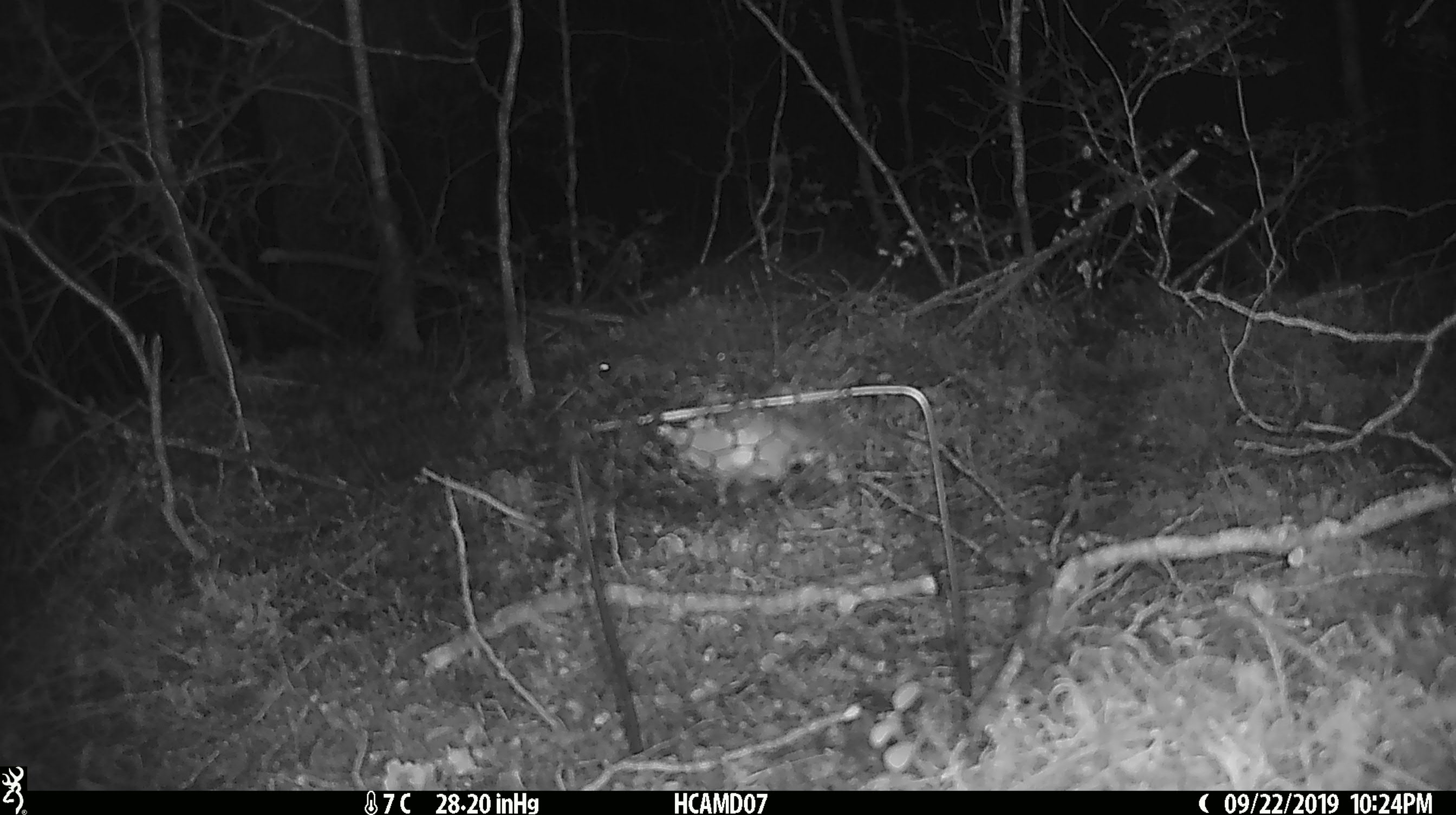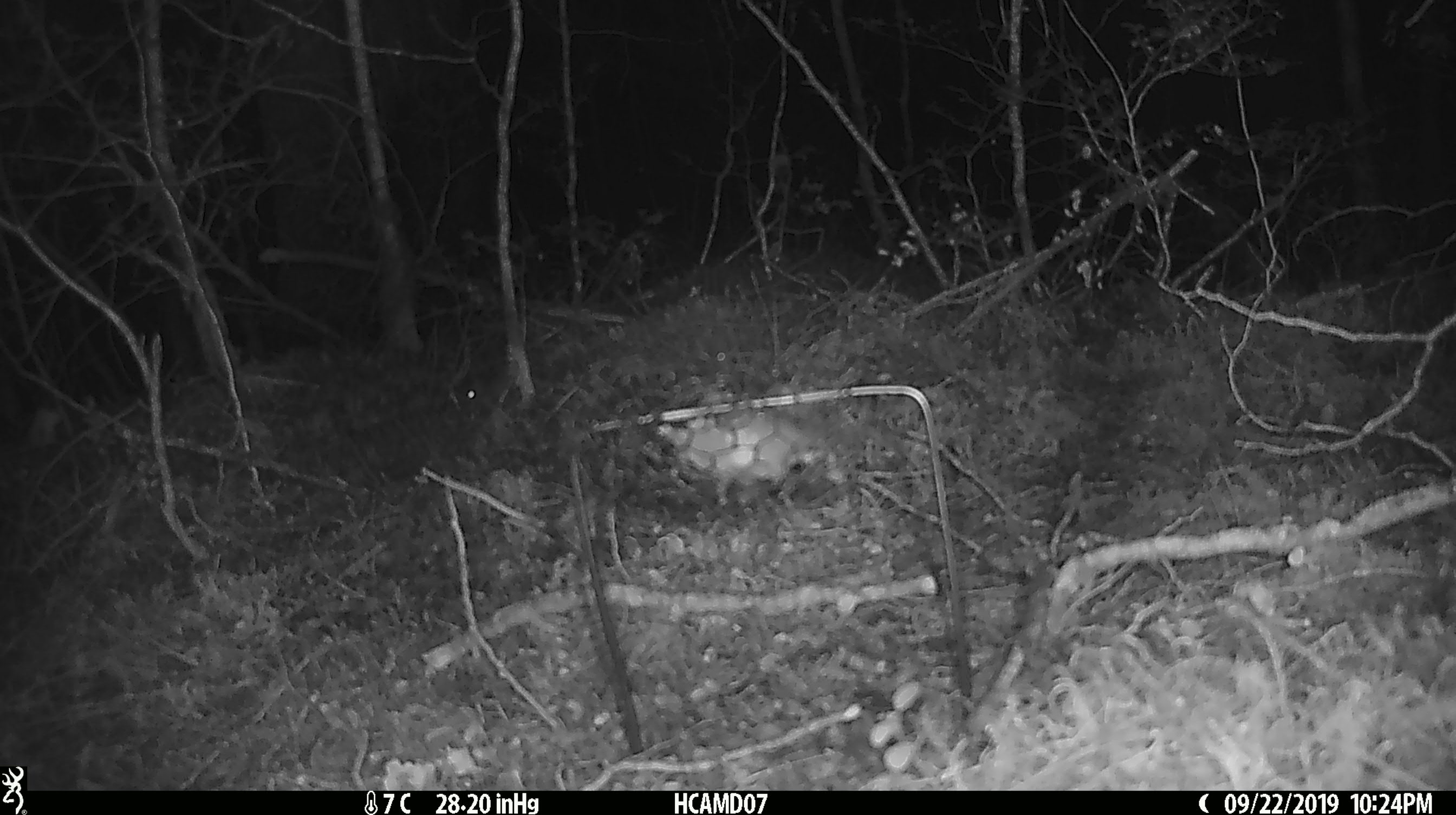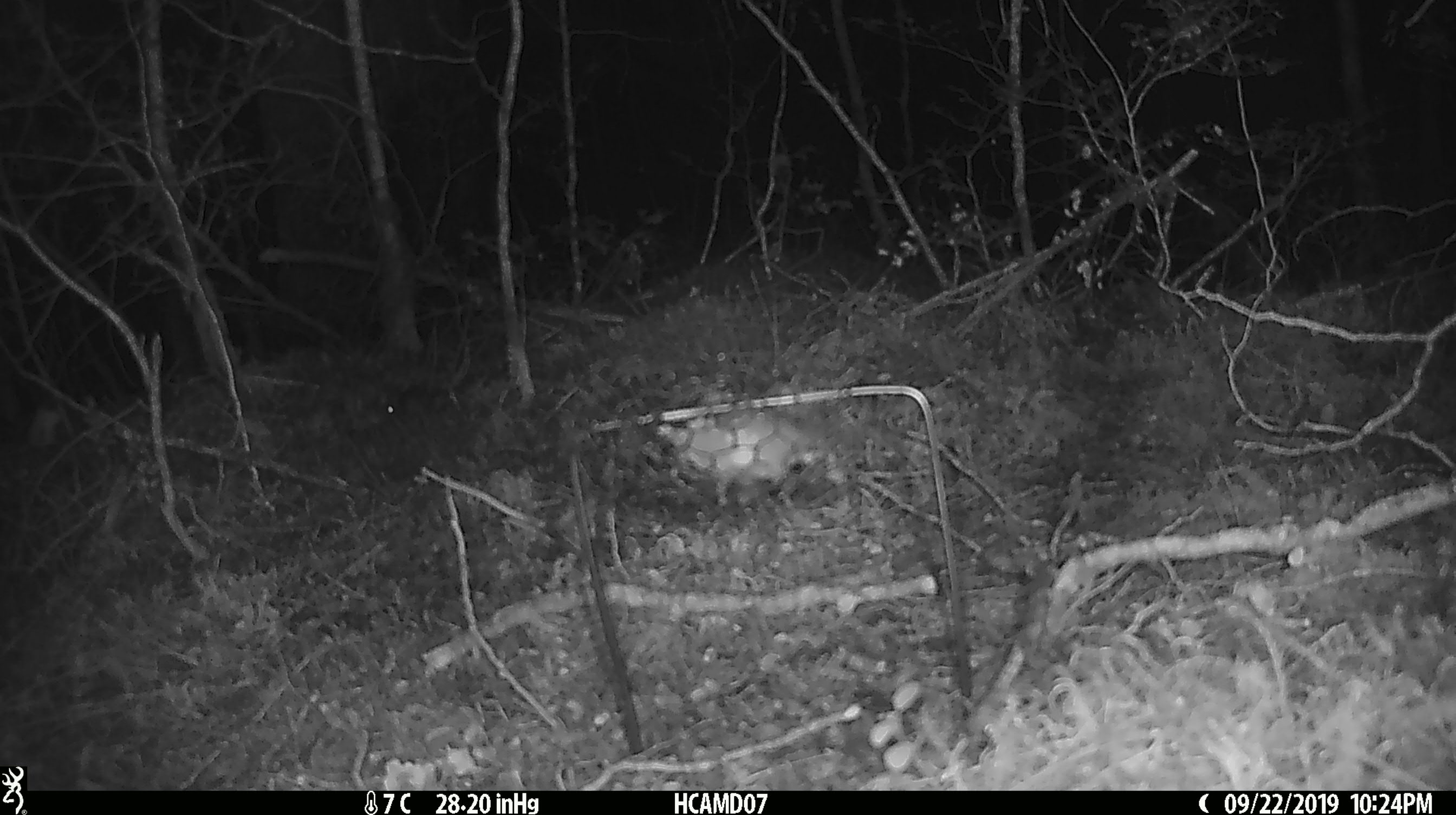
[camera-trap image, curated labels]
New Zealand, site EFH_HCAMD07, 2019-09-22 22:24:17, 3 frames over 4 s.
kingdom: Animalia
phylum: Chordata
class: Mammalia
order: Rodentia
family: Muridae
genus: Mus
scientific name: Mus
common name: mouse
Mouse (Mus).